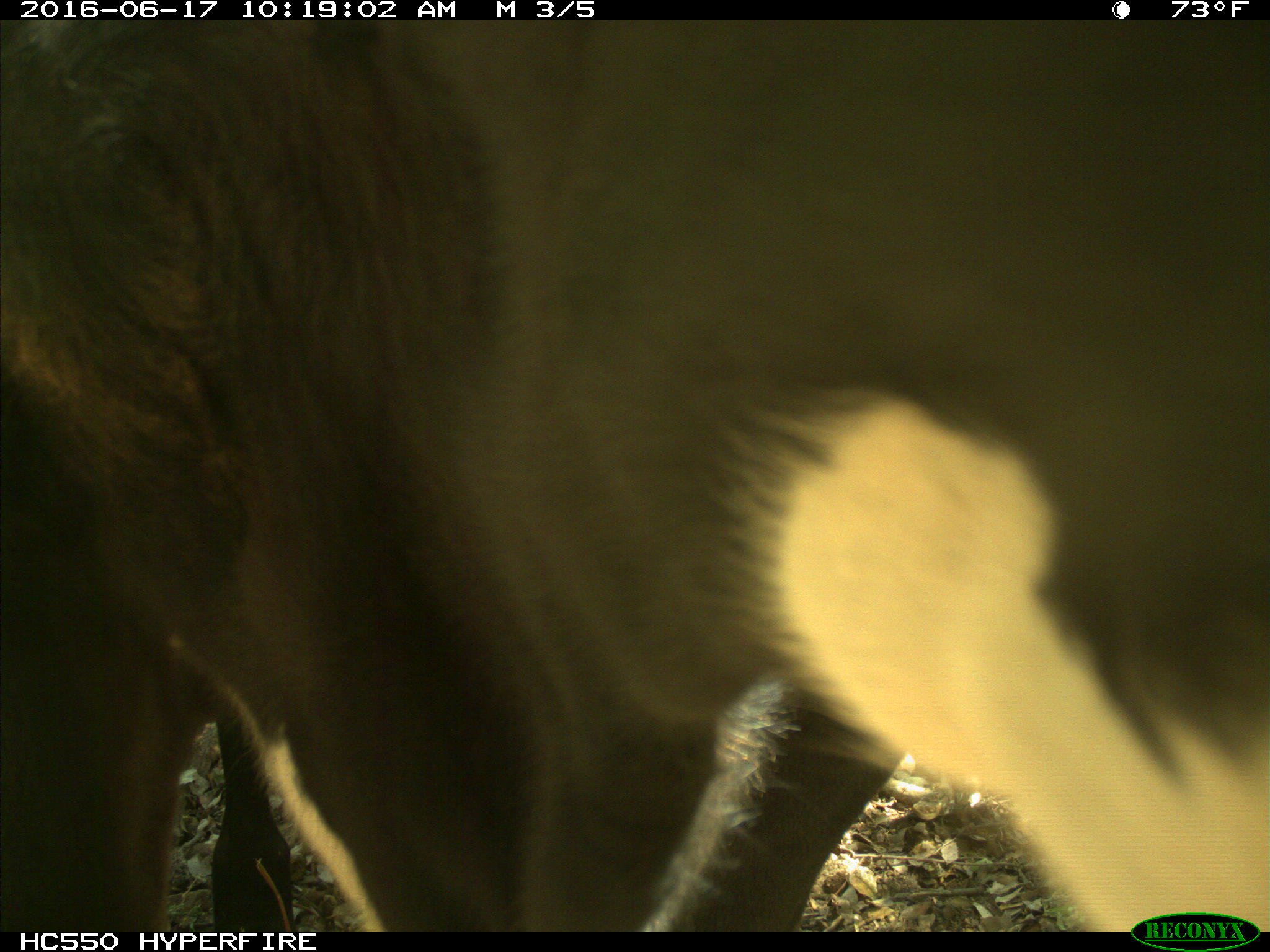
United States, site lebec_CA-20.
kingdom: Animalia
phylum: Chordata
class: Mammalia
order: Artiodactyla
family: Bovidae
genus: Bos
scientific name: Bos taurus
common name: domestic cow